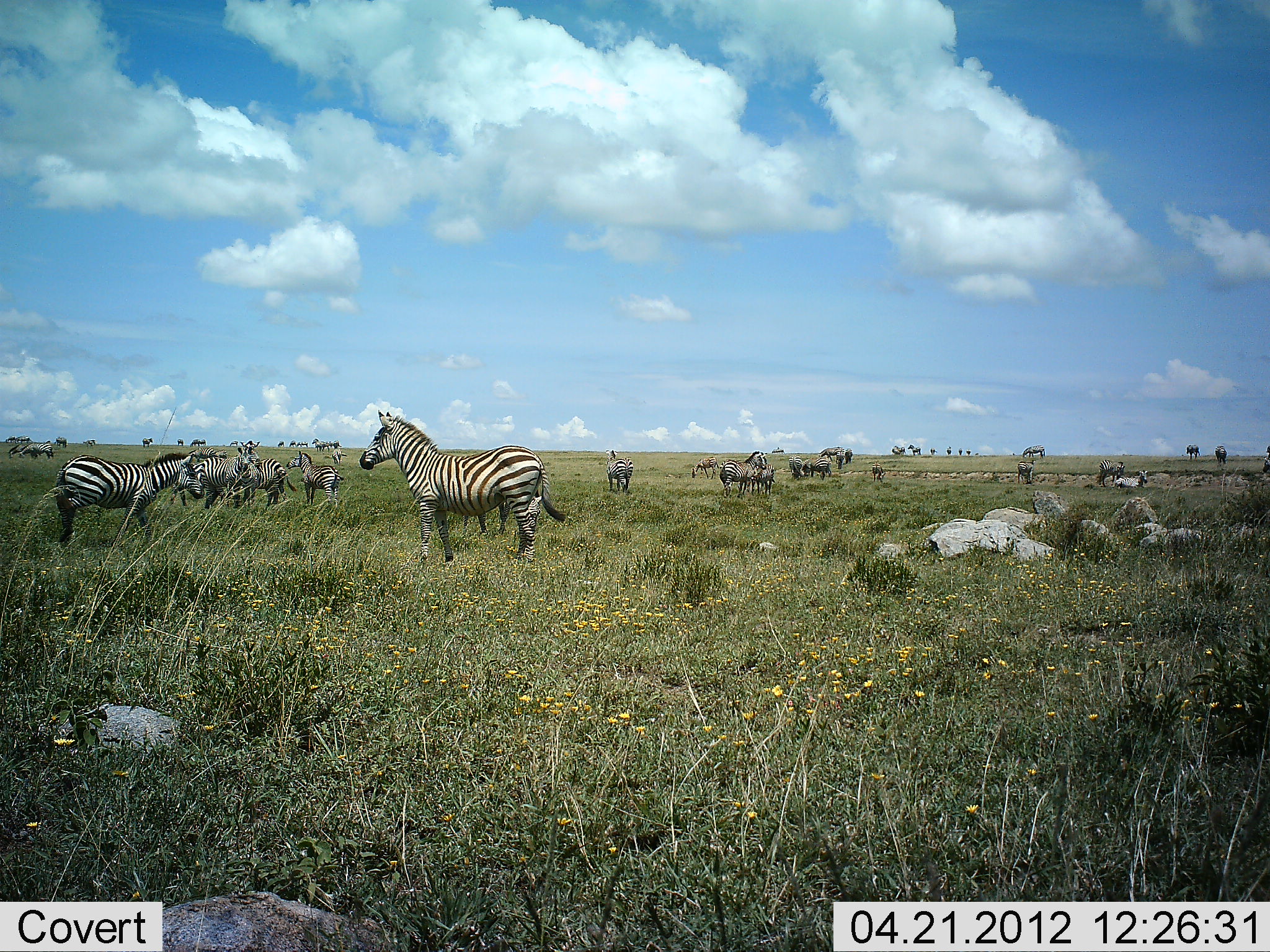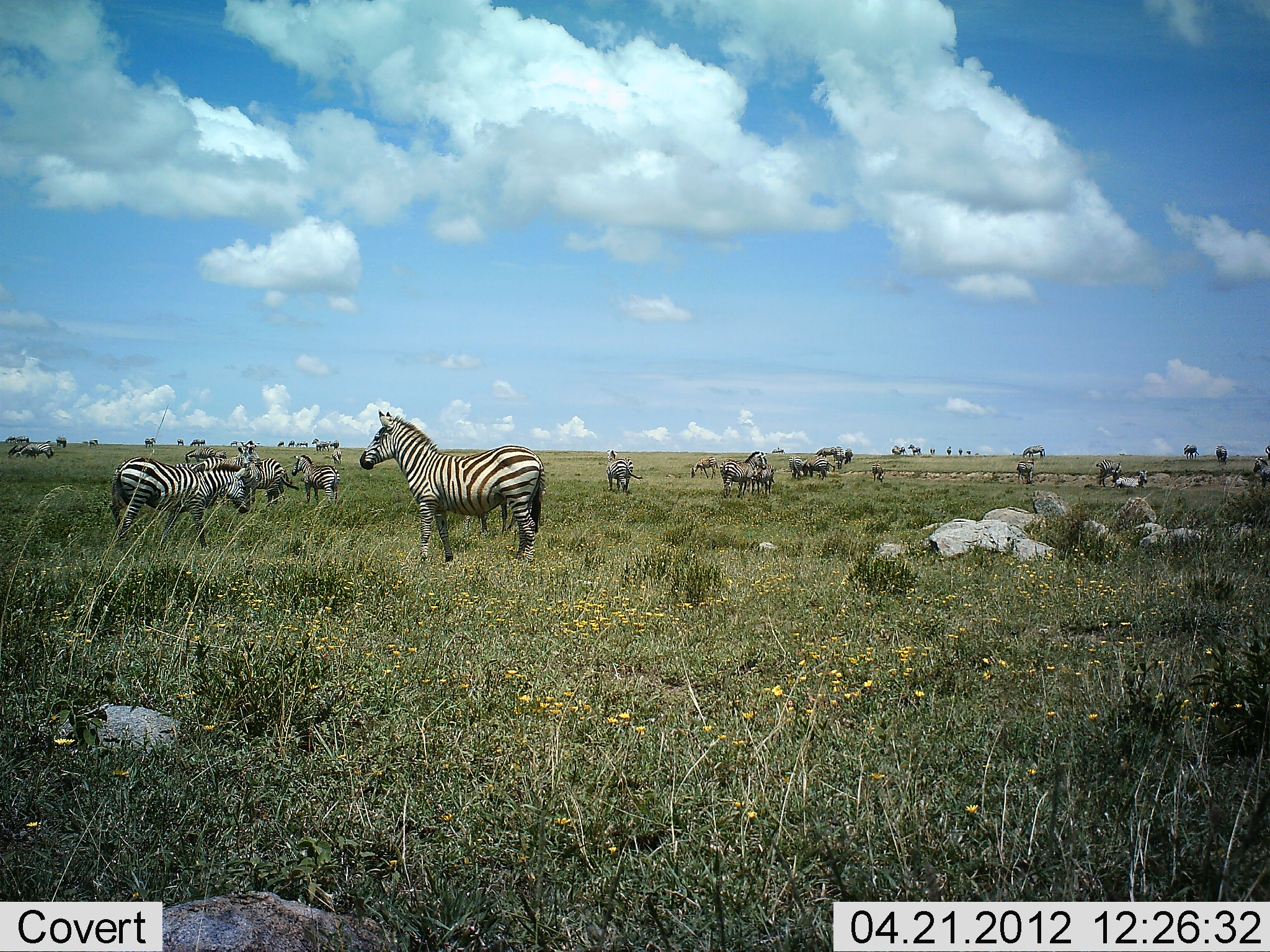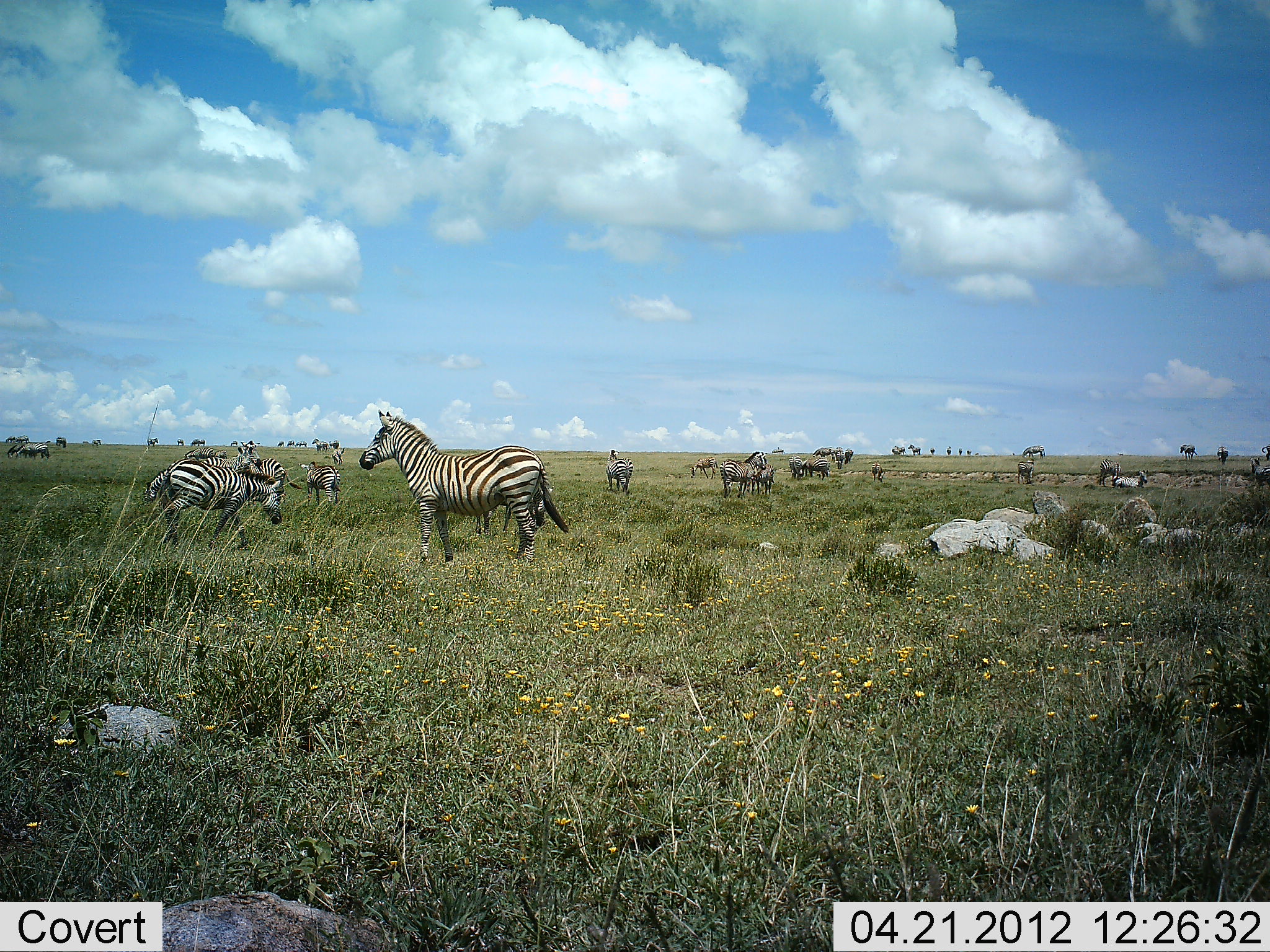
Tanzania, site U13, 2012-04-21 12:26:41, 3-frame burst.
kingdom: Animalia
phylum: Chordata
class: Mammalia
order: Perissodactyla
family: Equidae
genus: Equus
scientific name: Equus quagga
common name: plains zebra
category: zebra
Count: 11-50.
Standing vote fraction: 89%.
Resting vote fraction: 16%.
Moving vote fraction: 32%.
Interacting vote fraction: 5%.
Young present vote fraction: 5%.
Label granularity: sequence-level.